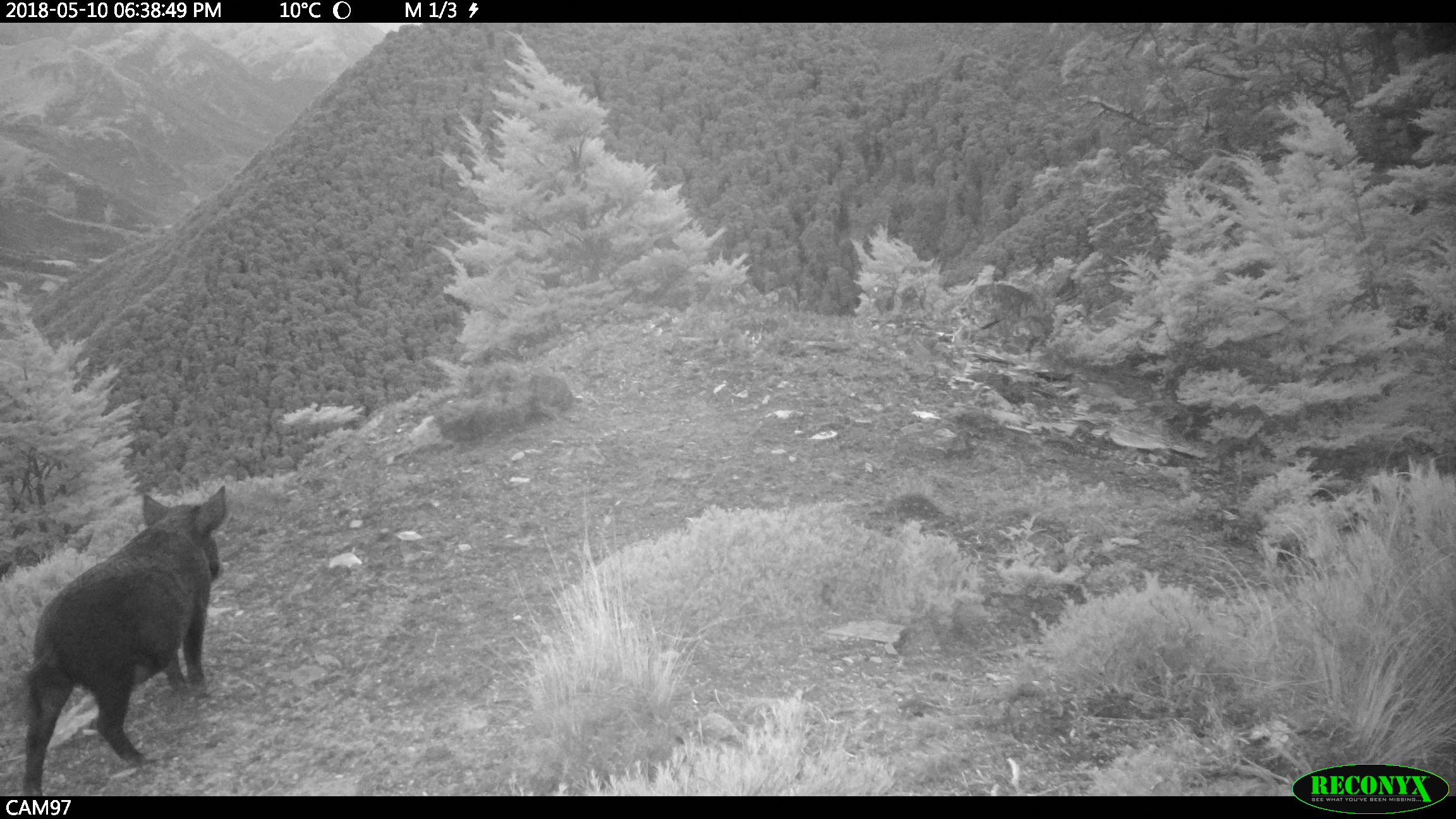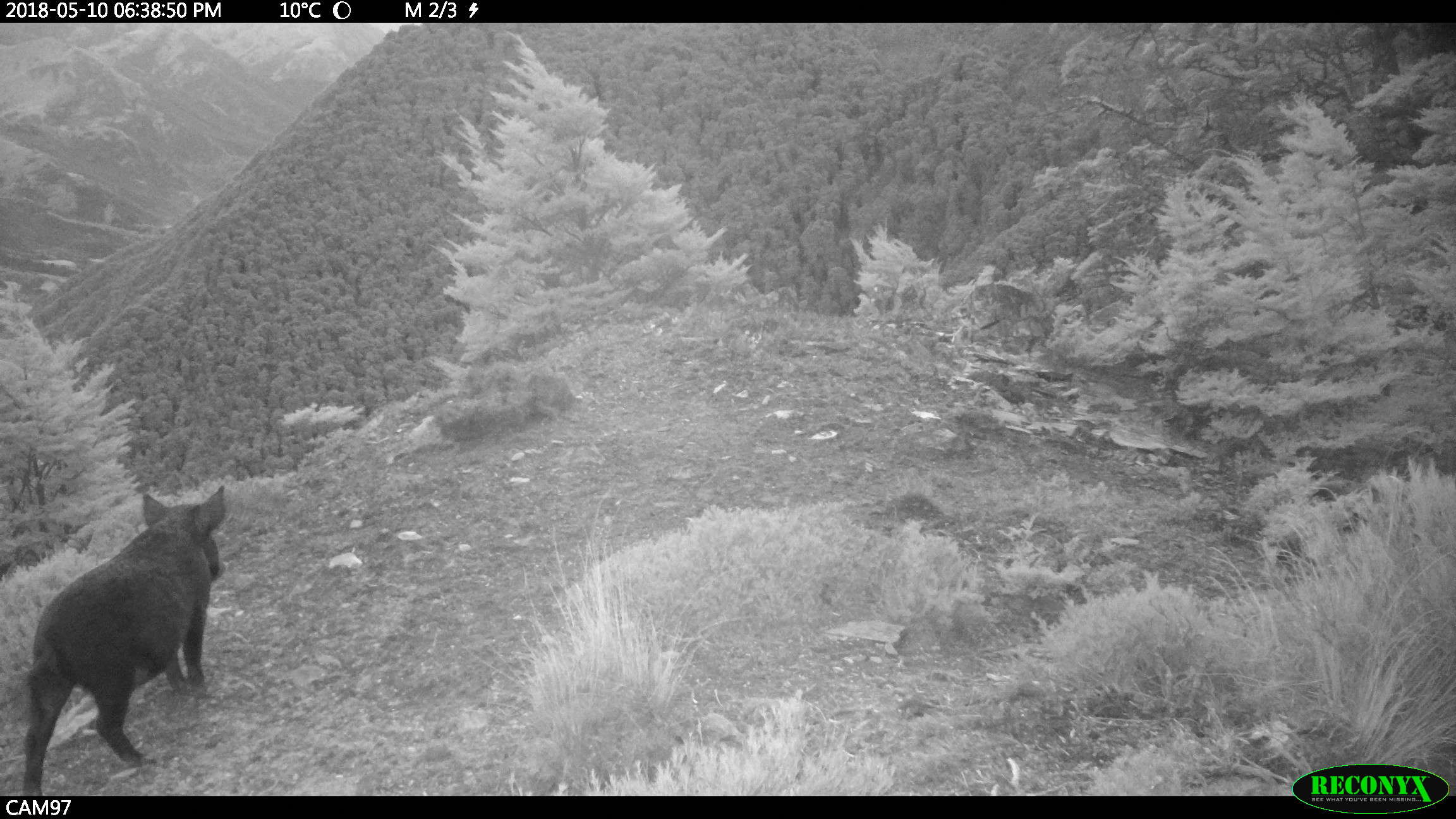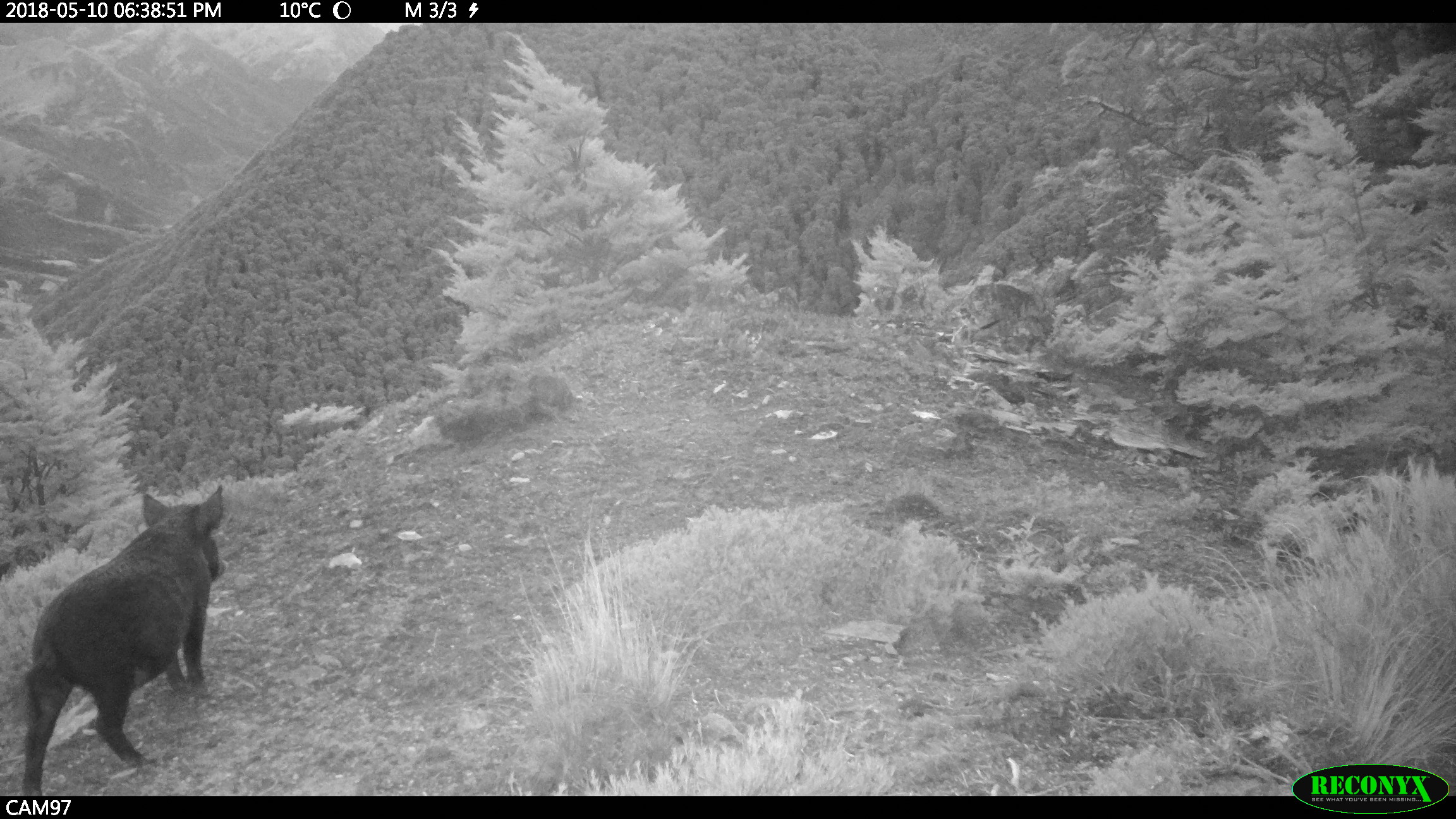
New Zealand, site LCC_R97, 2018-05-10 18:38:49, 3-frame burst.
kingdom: Animalia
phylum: Chordata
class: Mammalia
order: Artiodactyla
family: Suidae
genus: Sus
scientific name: Sus scrofa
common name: pig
Pig (Sus scrofa).